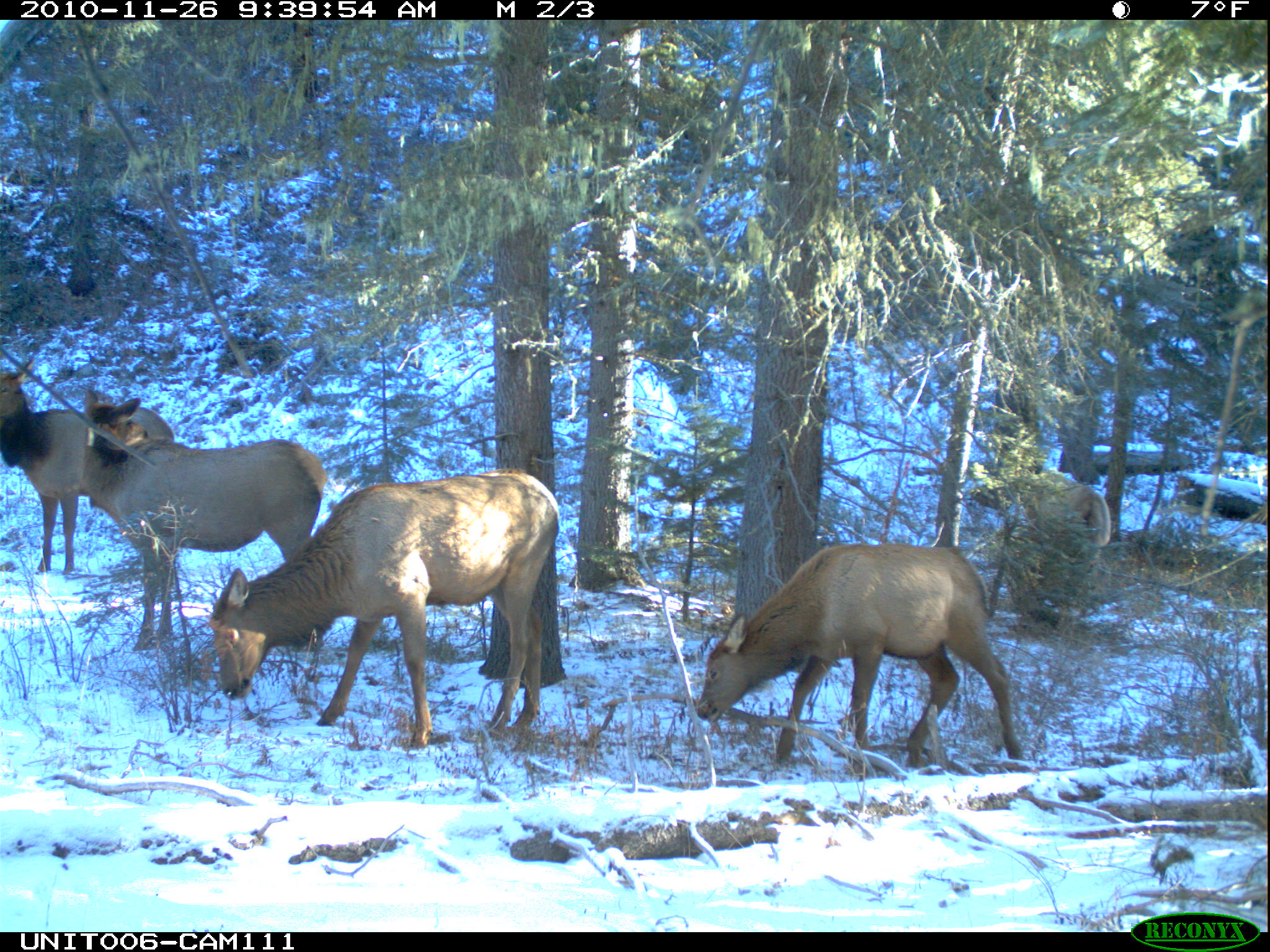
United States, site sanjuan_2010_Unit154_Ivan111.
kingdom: Animalia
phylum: Chordata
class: Mammalia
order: Artiodactyla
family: Cervidae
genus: Cervus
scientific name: Cervus elaphus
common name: red deer